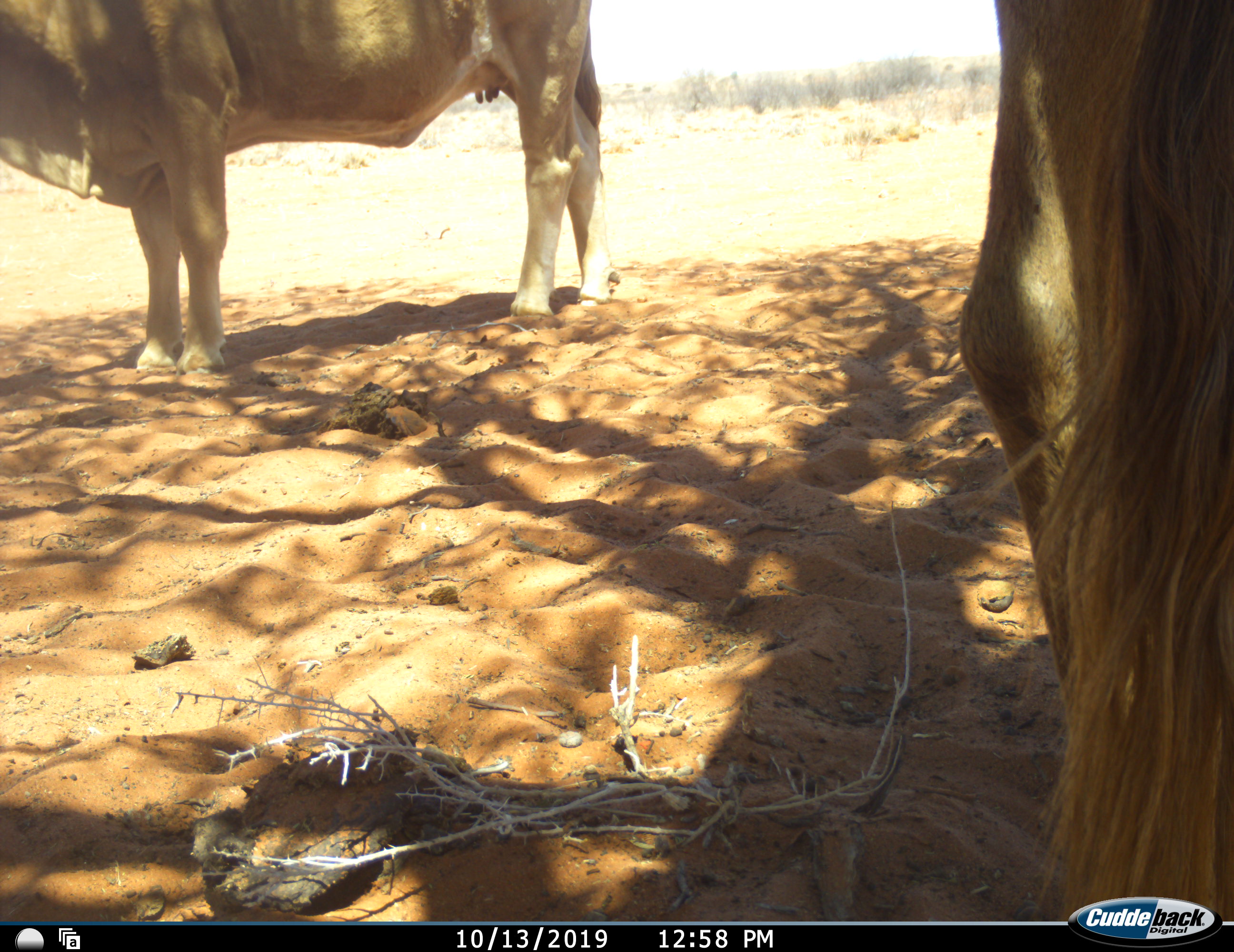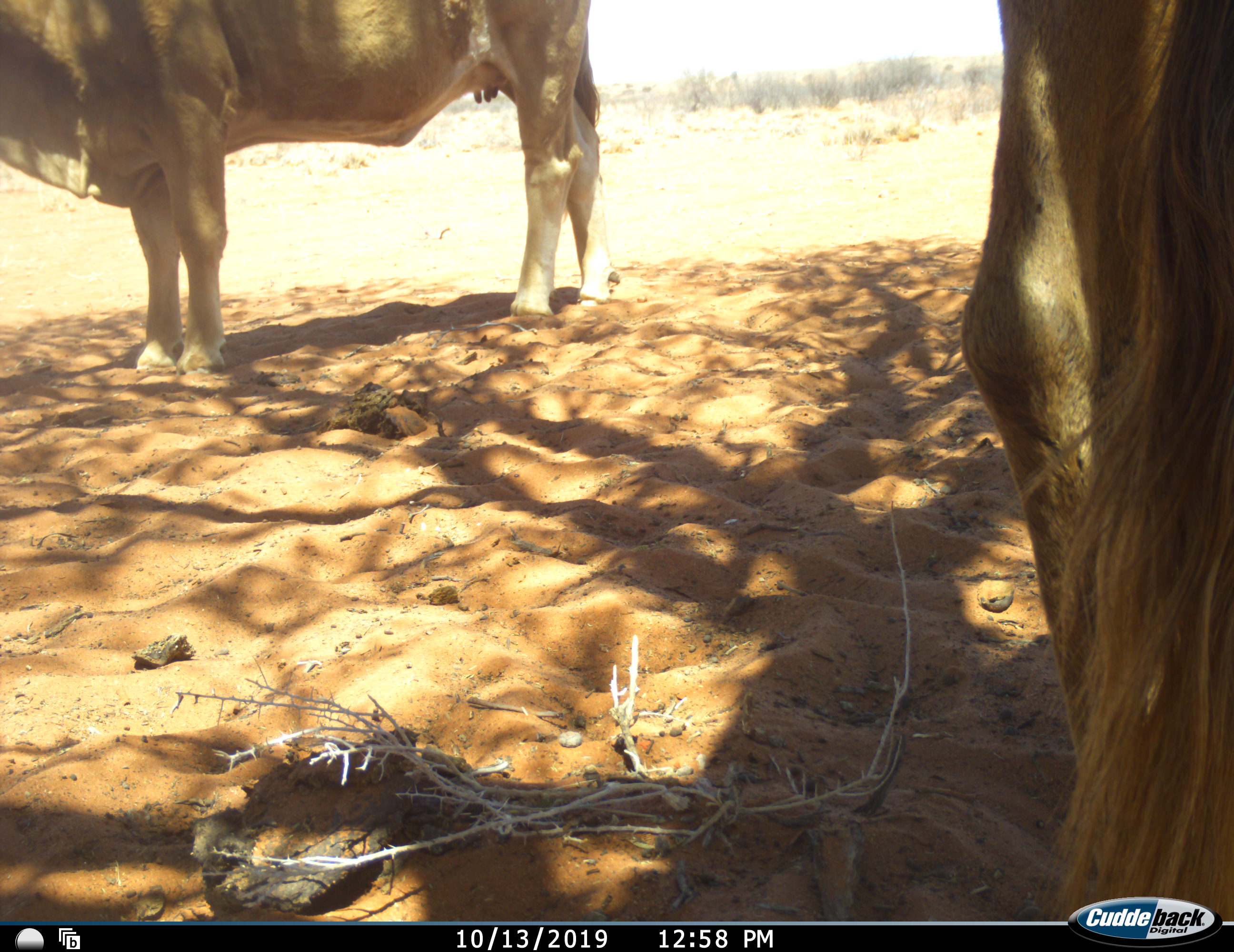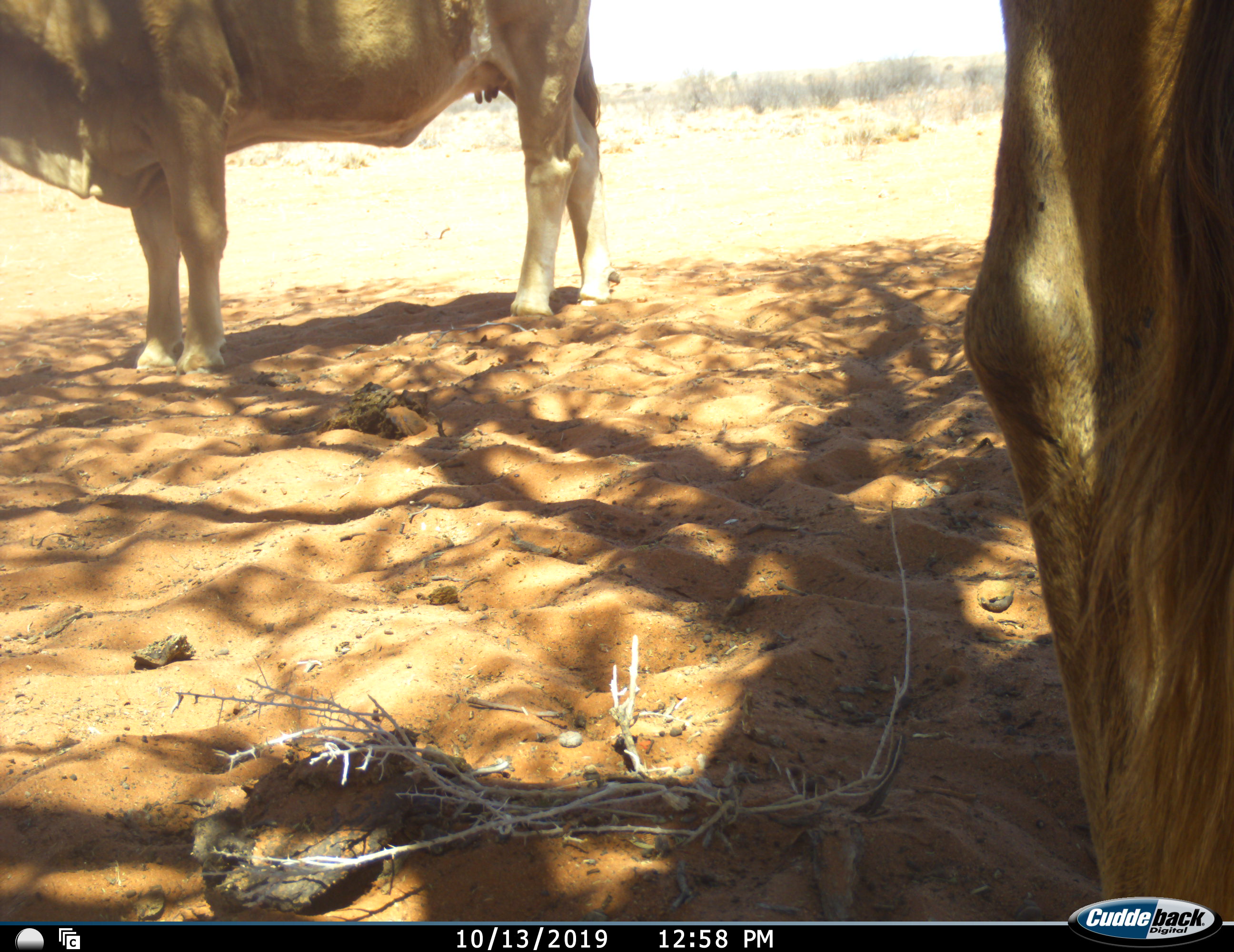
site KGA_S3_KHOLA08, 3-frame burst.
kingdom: Animalia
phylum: Chordata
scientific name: Vertebrata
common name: domestic animal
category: domesticanimal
Domesticanimal (domestic animal) (Vertebrata), count 2. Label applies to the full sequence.